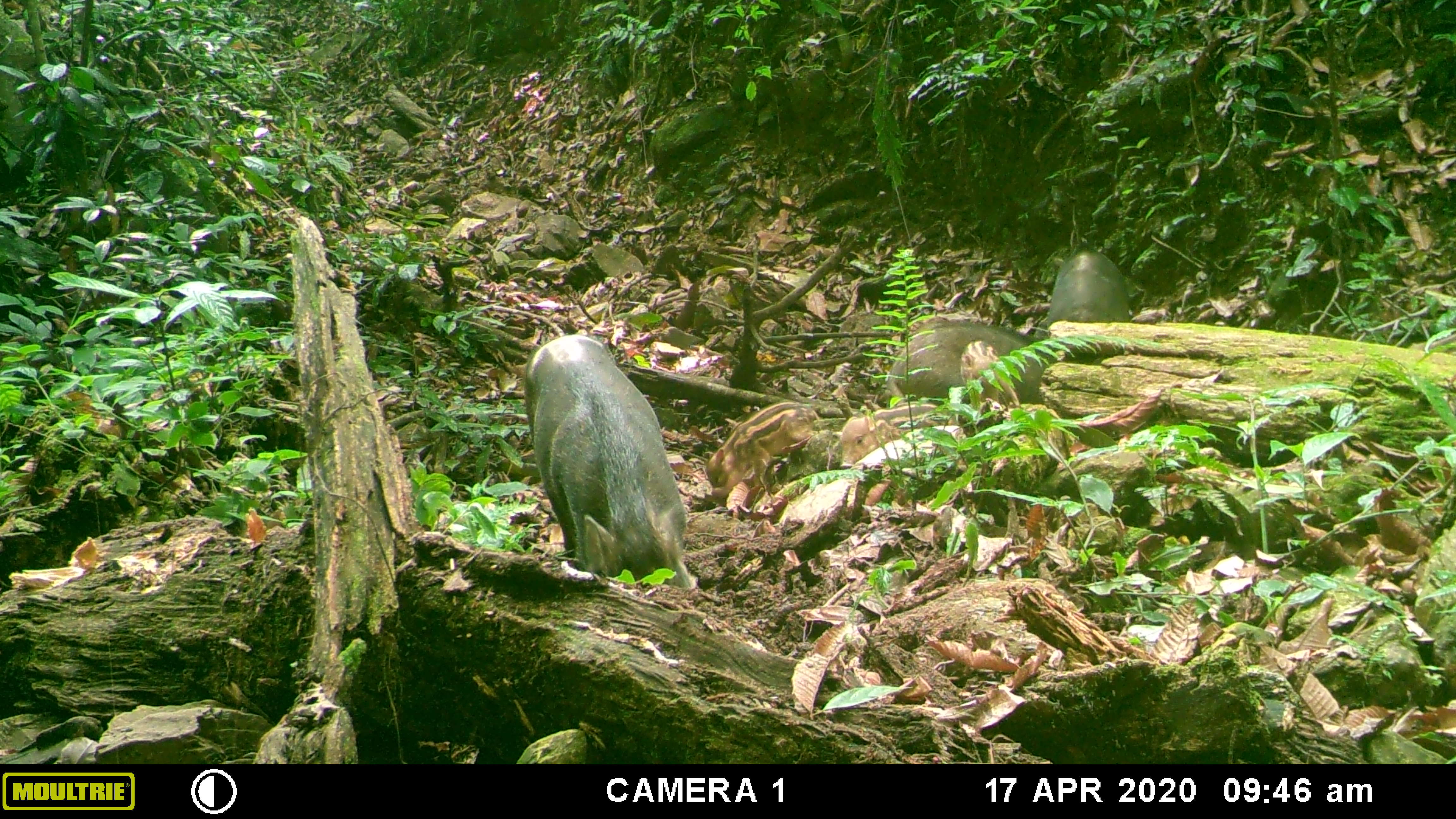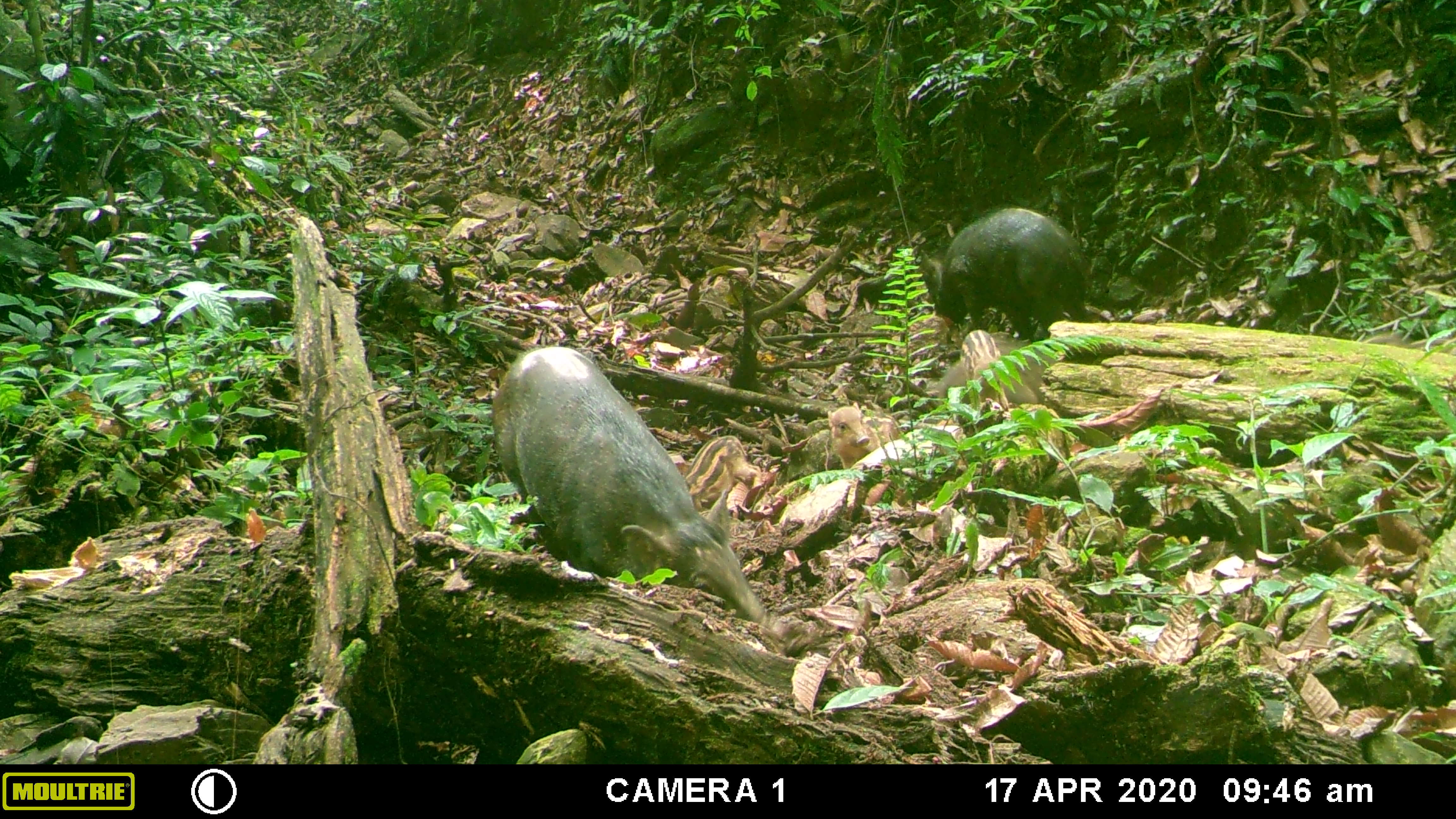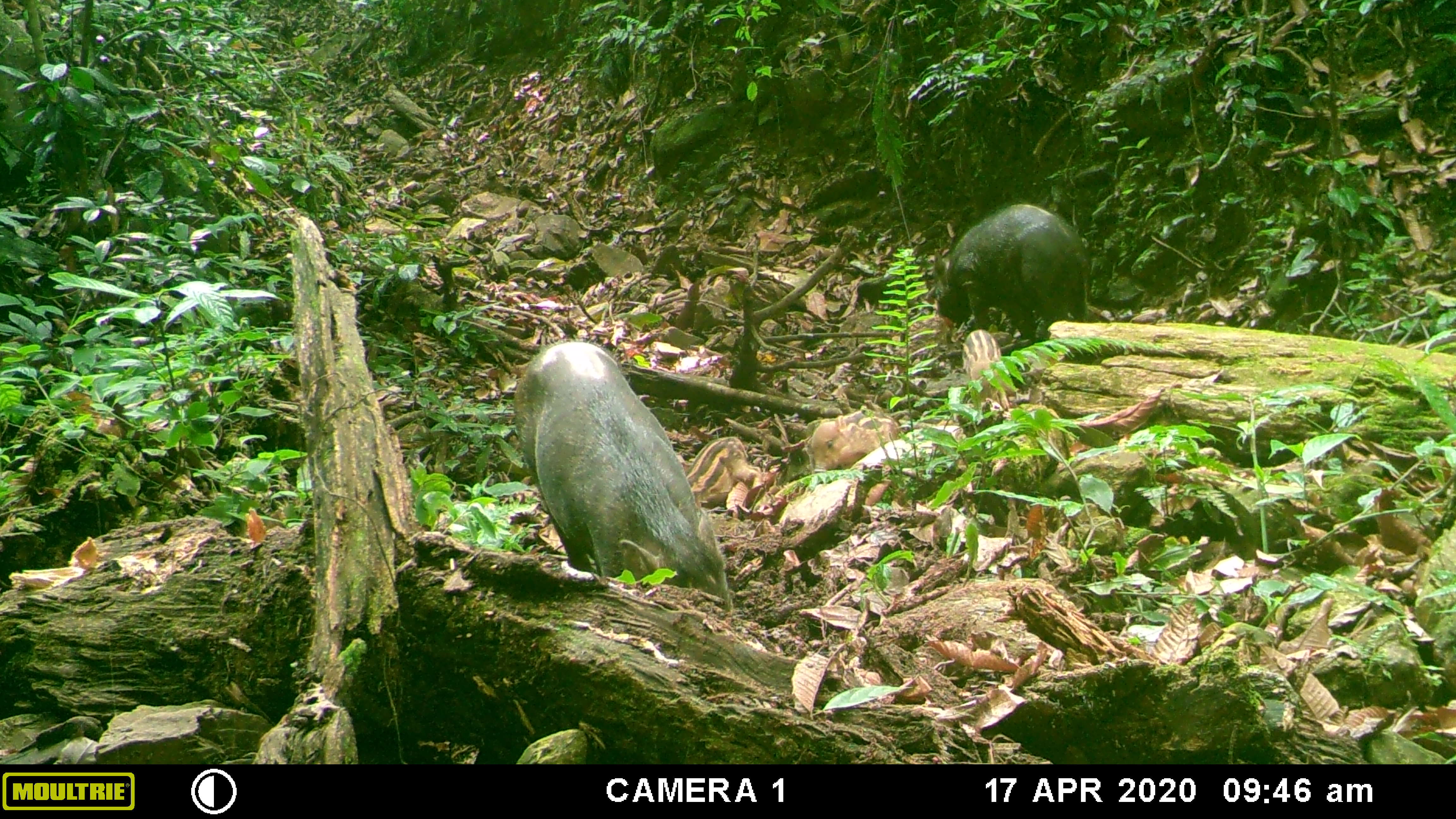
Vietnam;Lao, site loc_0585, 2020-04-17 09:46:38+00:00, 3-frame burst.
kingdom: Animalia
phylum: Chordata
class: Mammalia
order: Artiodactyla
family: Suidae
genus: Sus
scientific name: Sus scrofa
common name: eurasian wild pig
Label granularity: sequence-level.